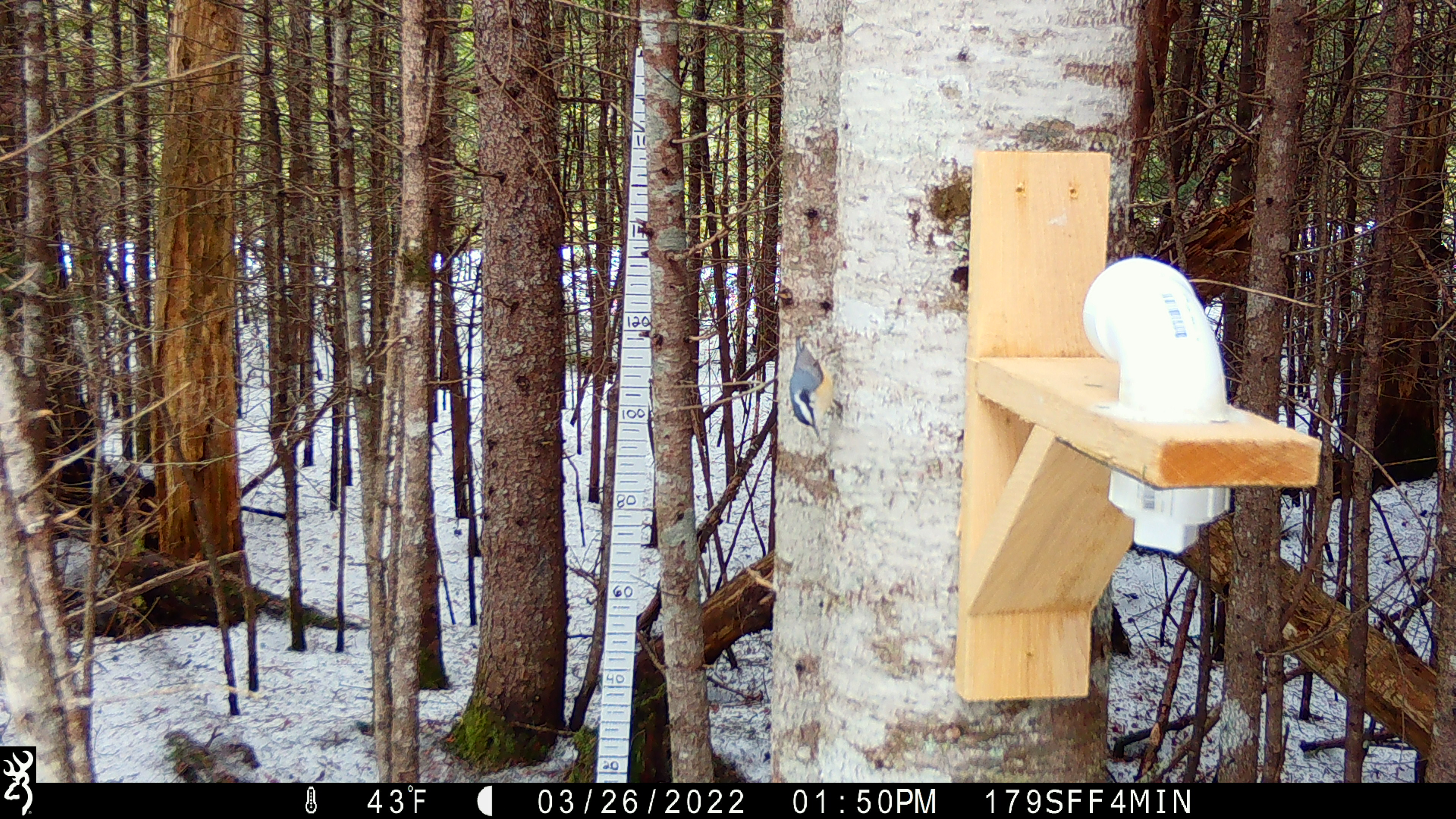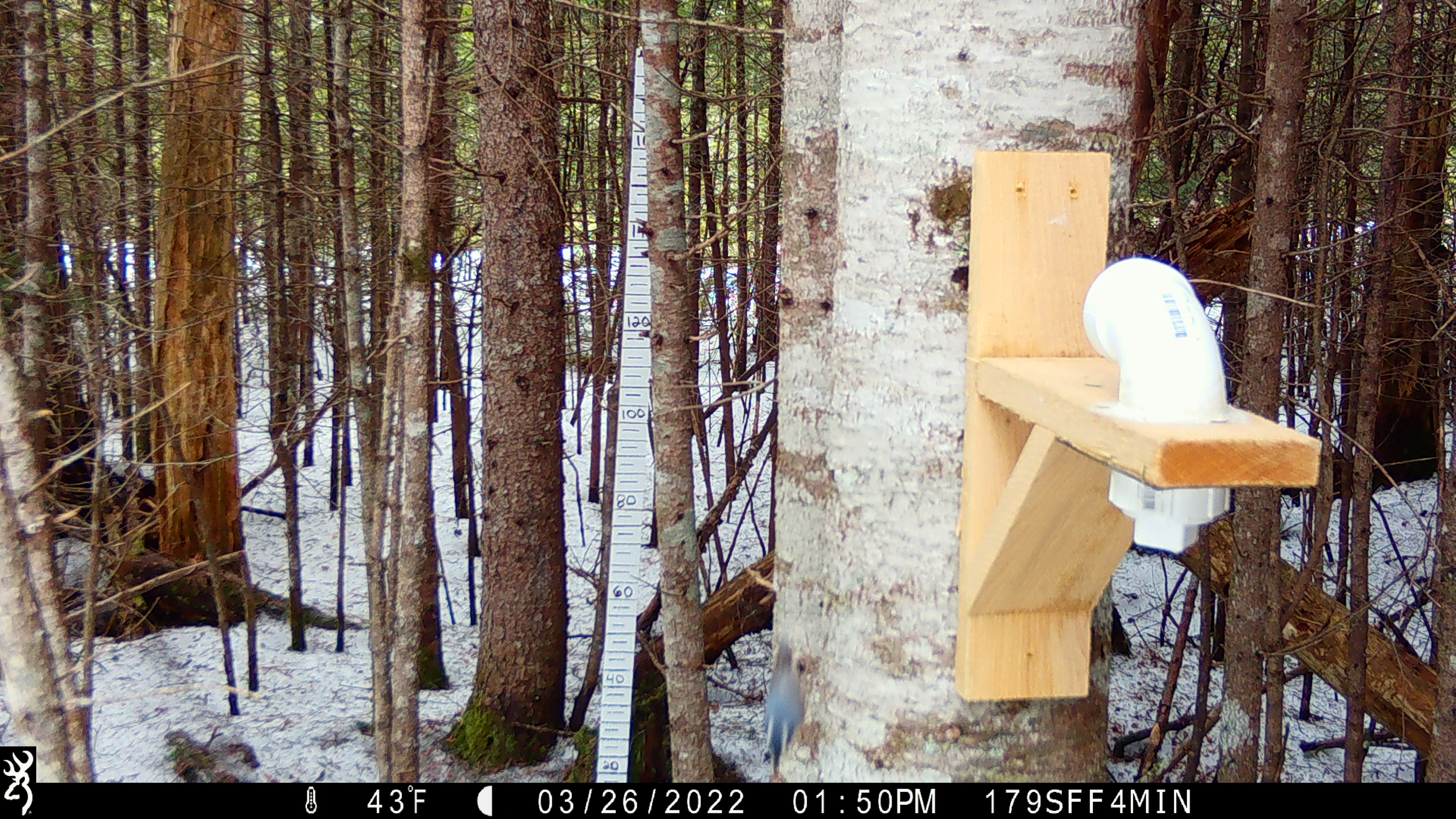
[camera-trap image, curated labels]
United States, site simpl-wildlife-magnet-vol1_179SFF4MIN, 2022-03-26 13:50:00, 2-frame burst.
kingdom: Animalia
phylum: Chordata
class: Aves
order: Passeriformes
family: Sittidae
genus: Sitta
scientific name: Sitta canadensis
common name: red-breasted nuthatch